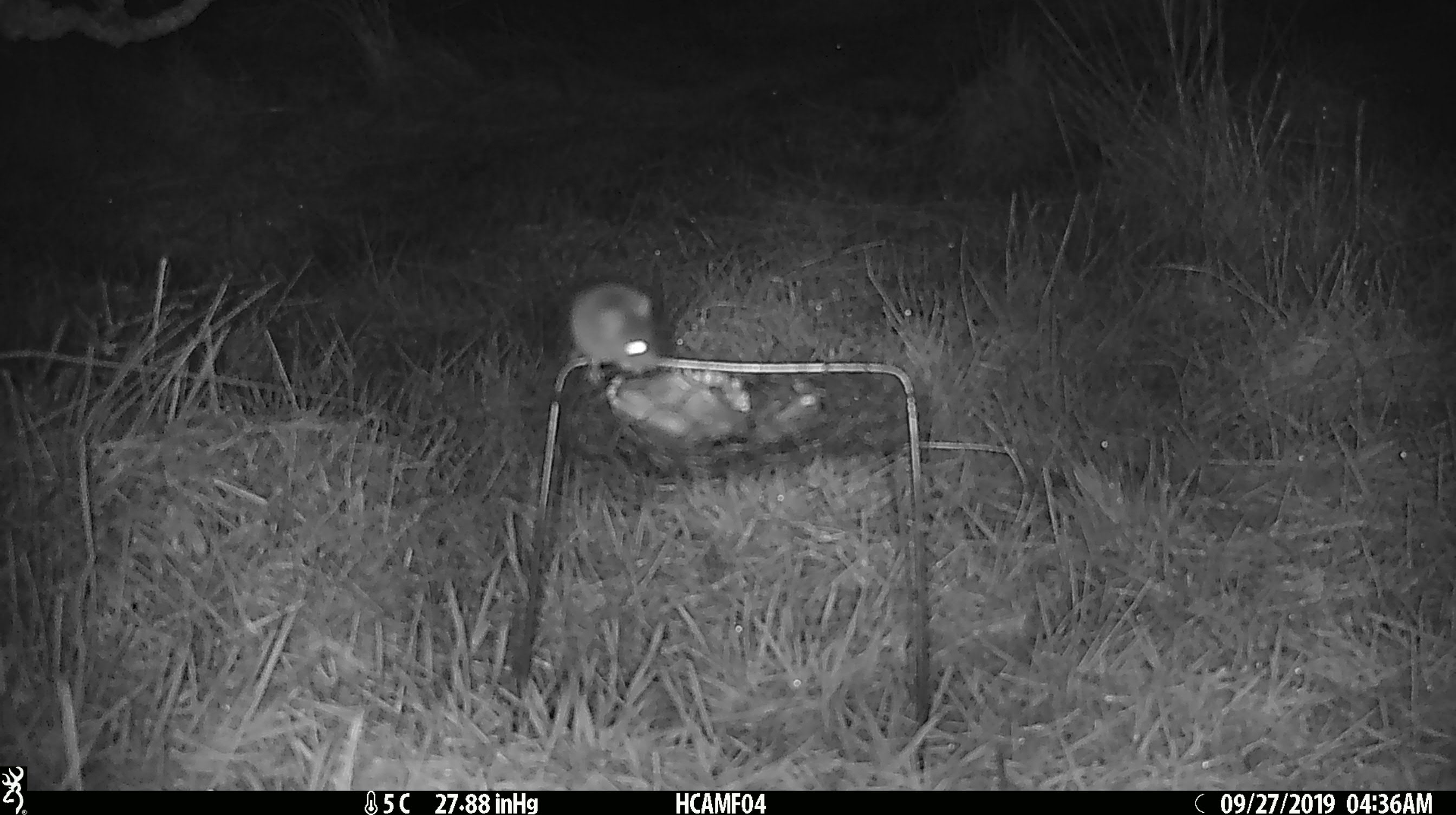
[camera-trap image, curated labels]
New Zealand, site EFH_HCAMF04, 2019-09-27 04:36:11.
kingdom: Animalia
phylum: Chordata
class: Mammalia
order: Rodentia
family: Muridae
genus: Mus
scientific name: Mus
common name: mouse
Mouse (Mus).